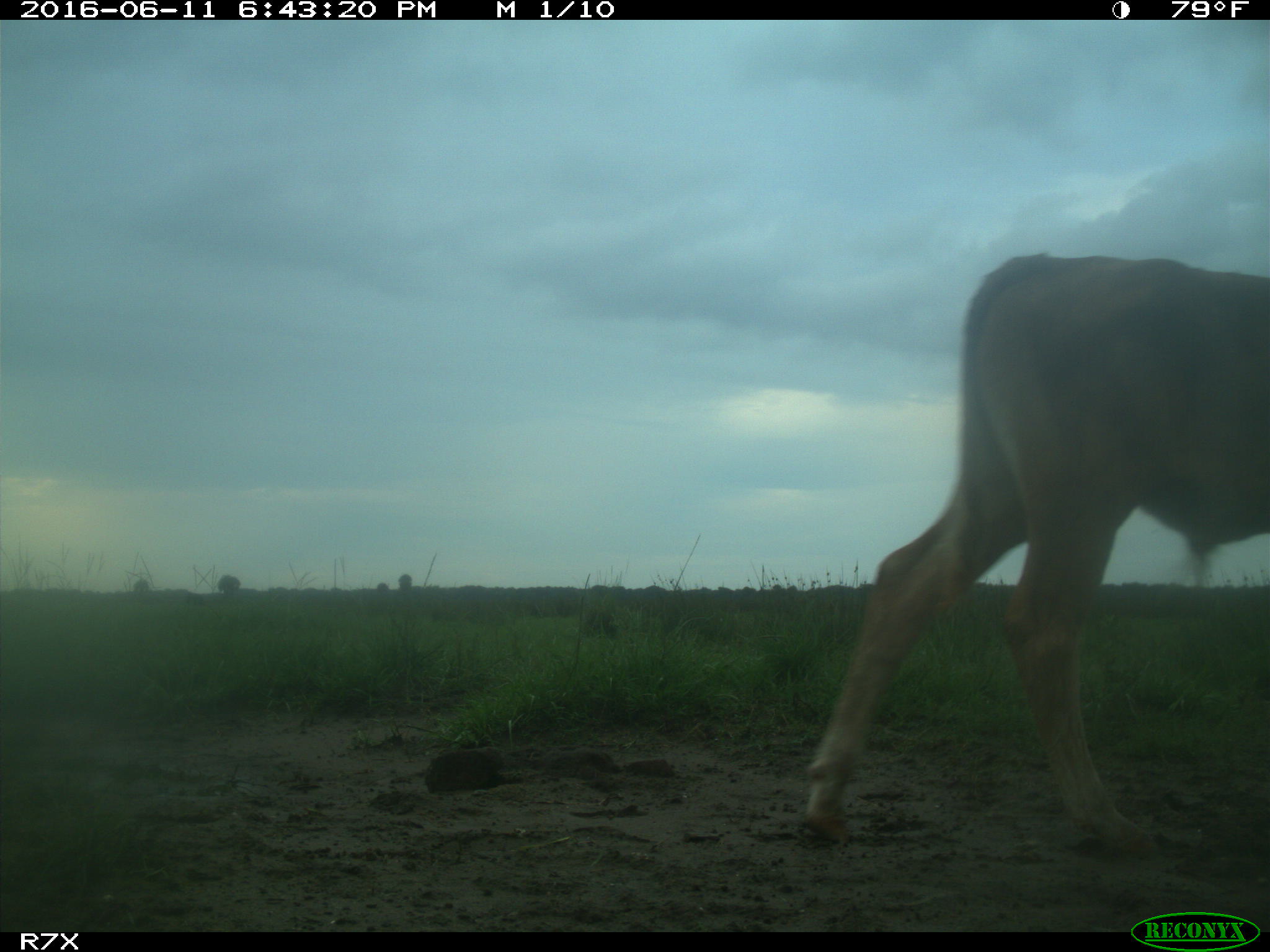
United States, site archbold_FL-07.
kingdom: Animalia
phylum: Chordata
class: Mammalia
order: Artiodactyla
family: Bovidae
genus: Bos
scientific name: Bos taurus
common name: domestic cow